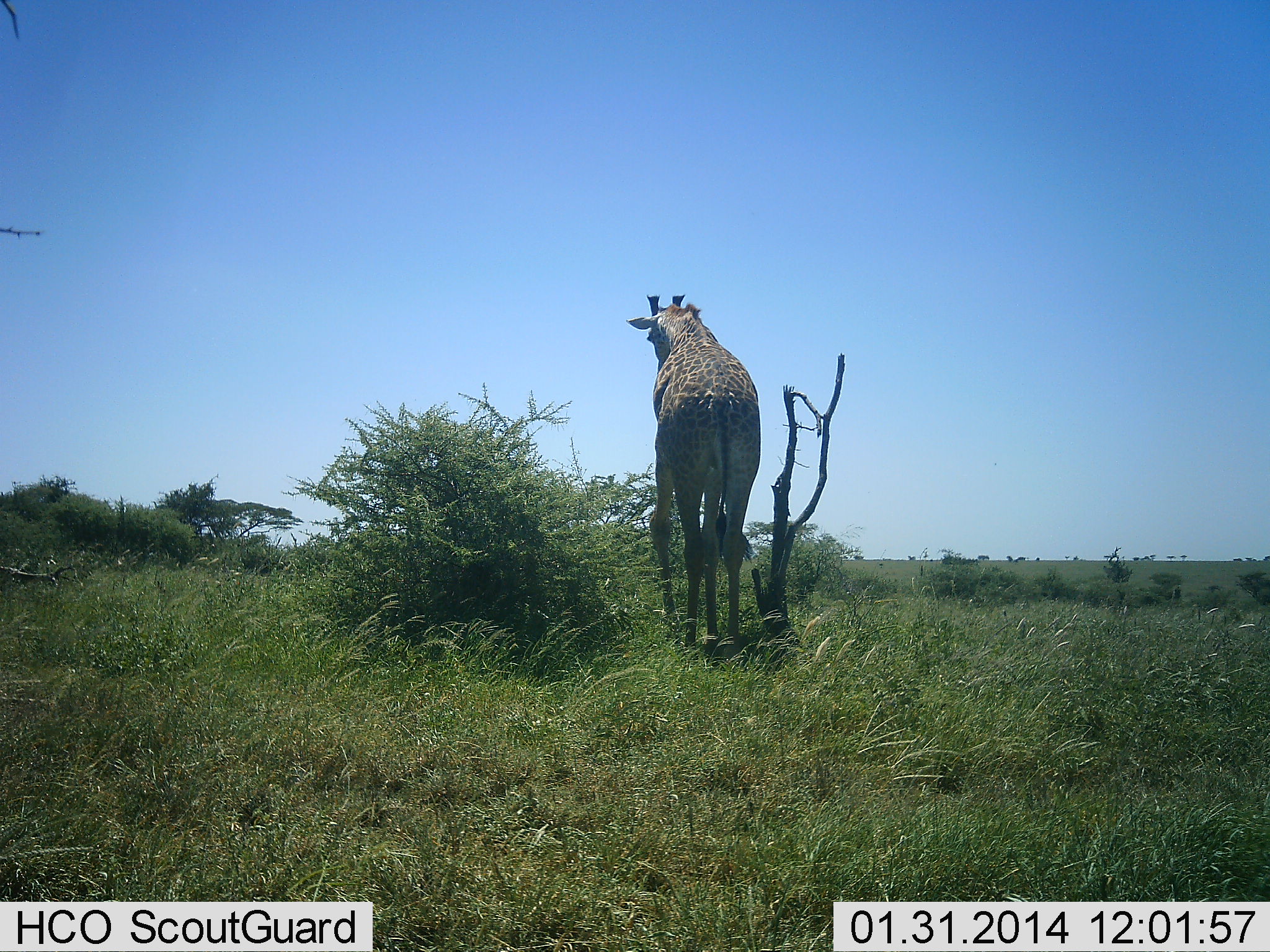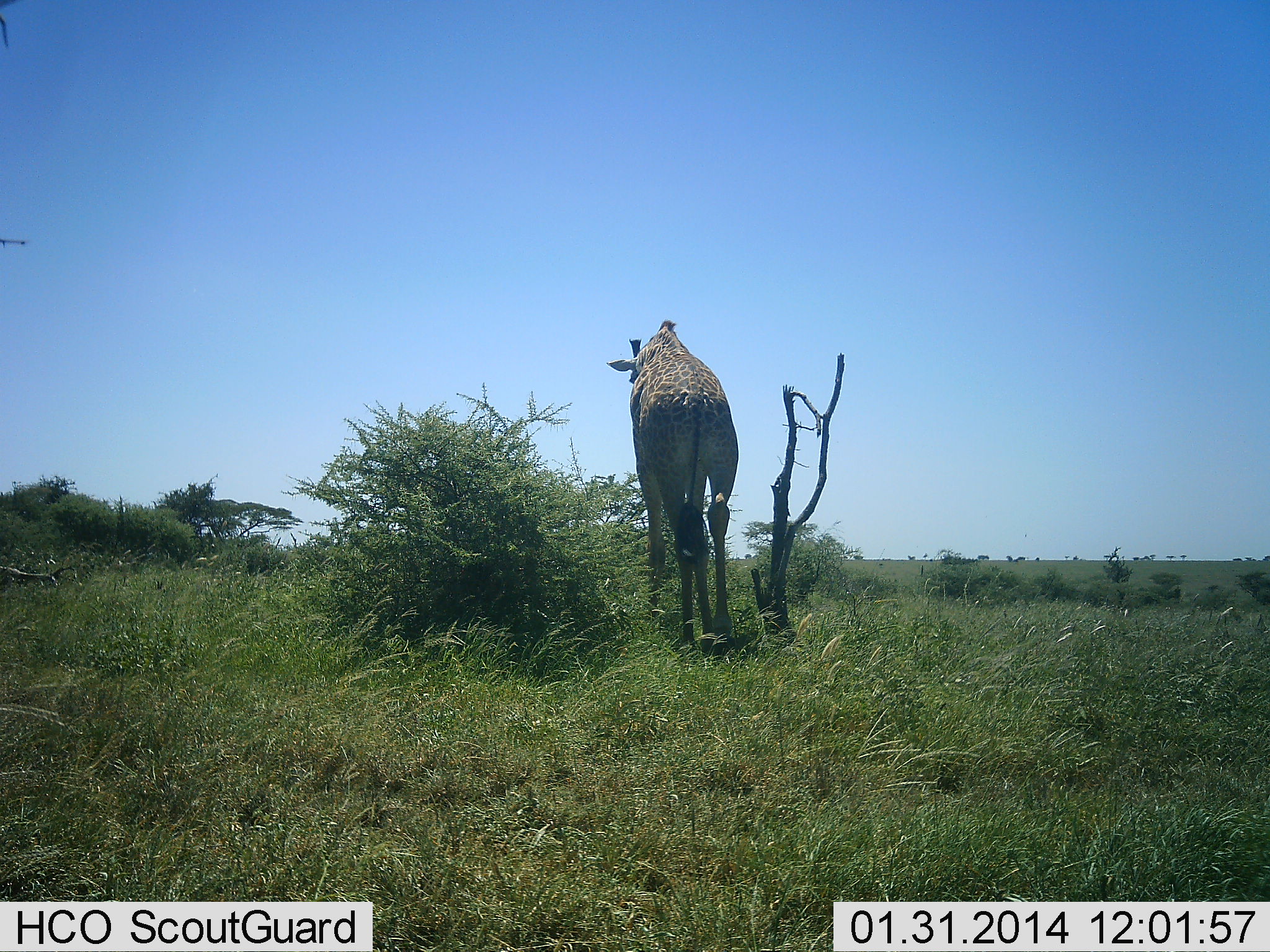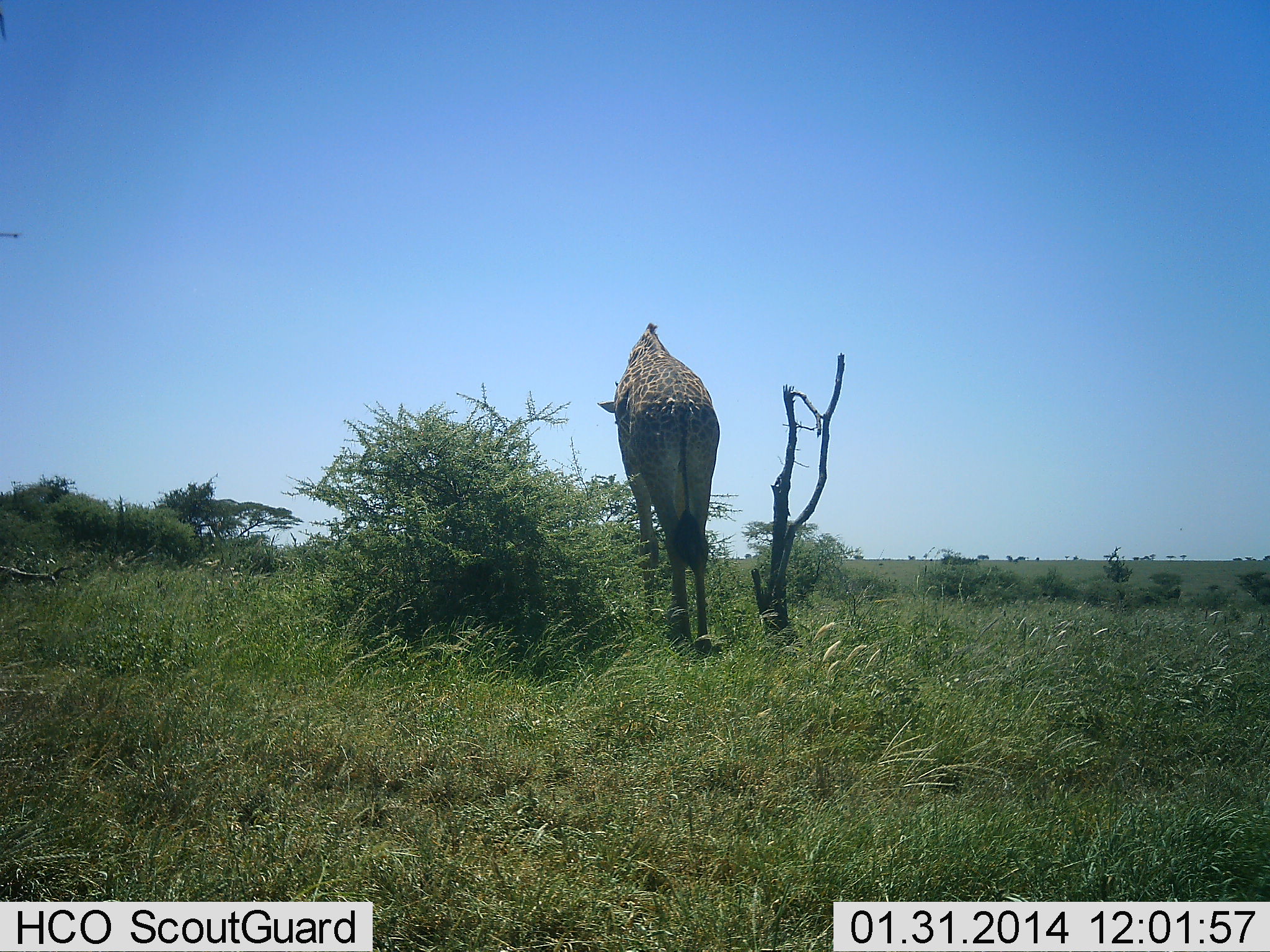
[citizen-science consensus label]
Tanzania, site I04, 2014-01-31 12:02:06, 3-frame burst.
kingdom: Animalia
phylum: Chordata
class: Mammalia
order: Artiodactyla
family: Giraffidae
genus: Giraffa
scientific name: Giraffa camelopardalis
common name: giraffe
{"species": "giraffe (Giraffa camelopardalis)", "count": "1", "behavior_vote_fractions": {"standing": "10%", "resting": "0%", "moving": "80%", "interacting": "0%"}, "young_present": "0%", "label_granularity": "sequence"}